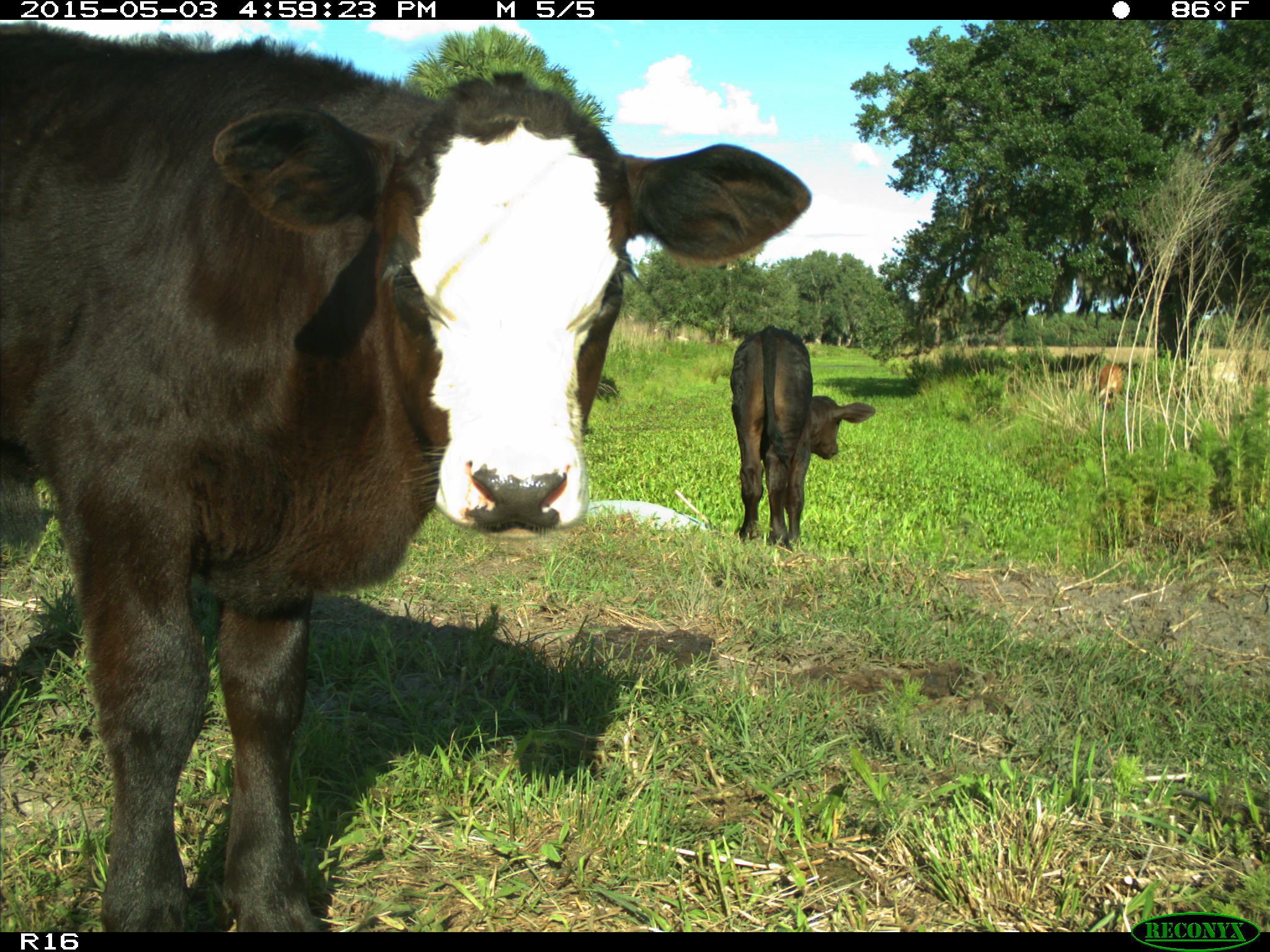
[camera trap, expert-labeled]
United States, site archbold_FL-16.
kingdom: Animalia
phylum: Chordata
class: Mammalia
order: Artiodactyla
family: Bovidae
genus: Bos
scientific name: Bos taurus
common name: domestic cow